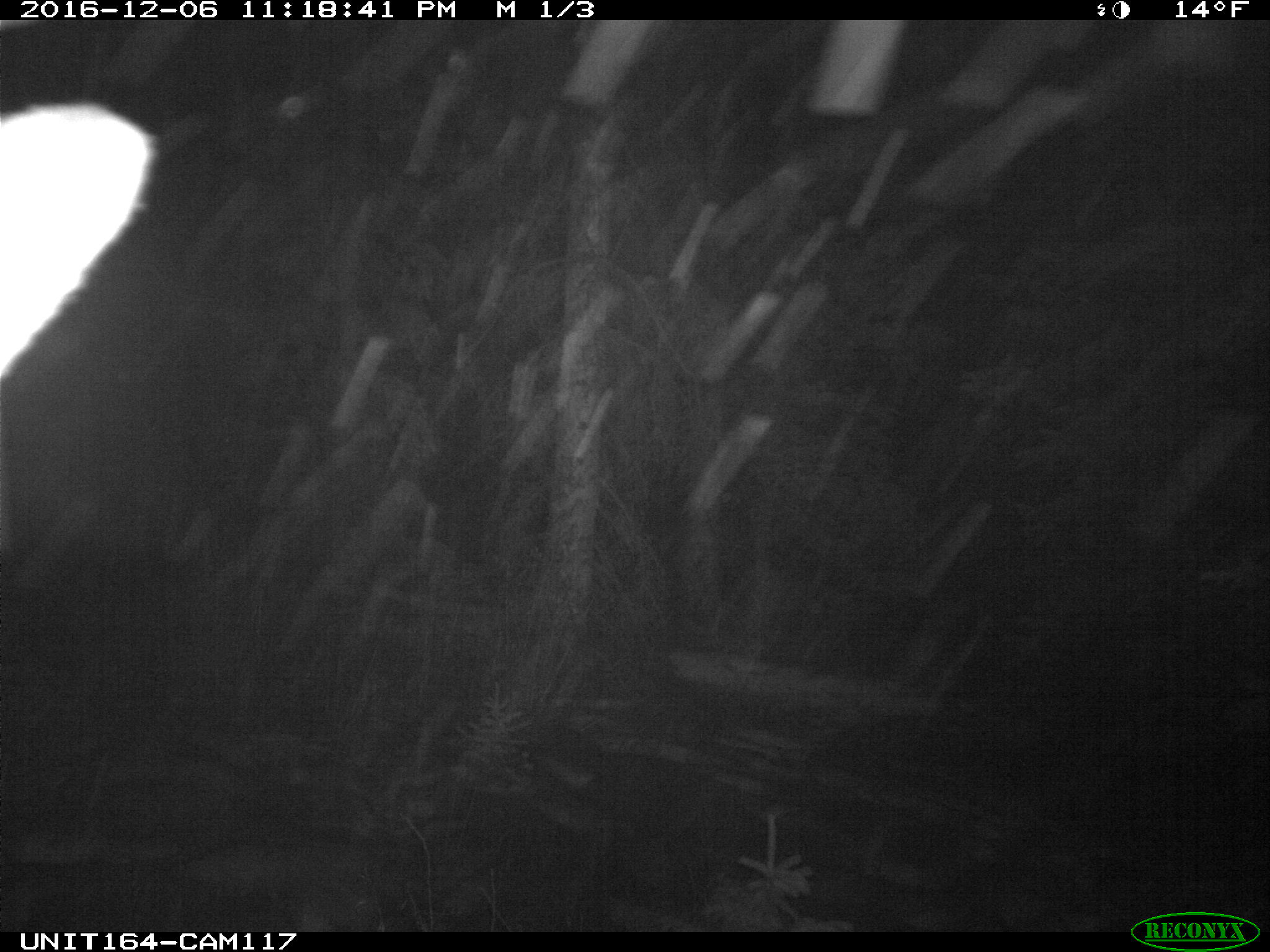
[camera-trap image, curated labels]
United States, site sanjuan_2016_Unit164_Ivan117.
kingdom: Animalia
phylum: Chordata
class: Mammalia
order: Artiodactyla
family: Cervidae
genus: Cervus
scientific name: Cervus elaphus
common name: red deer